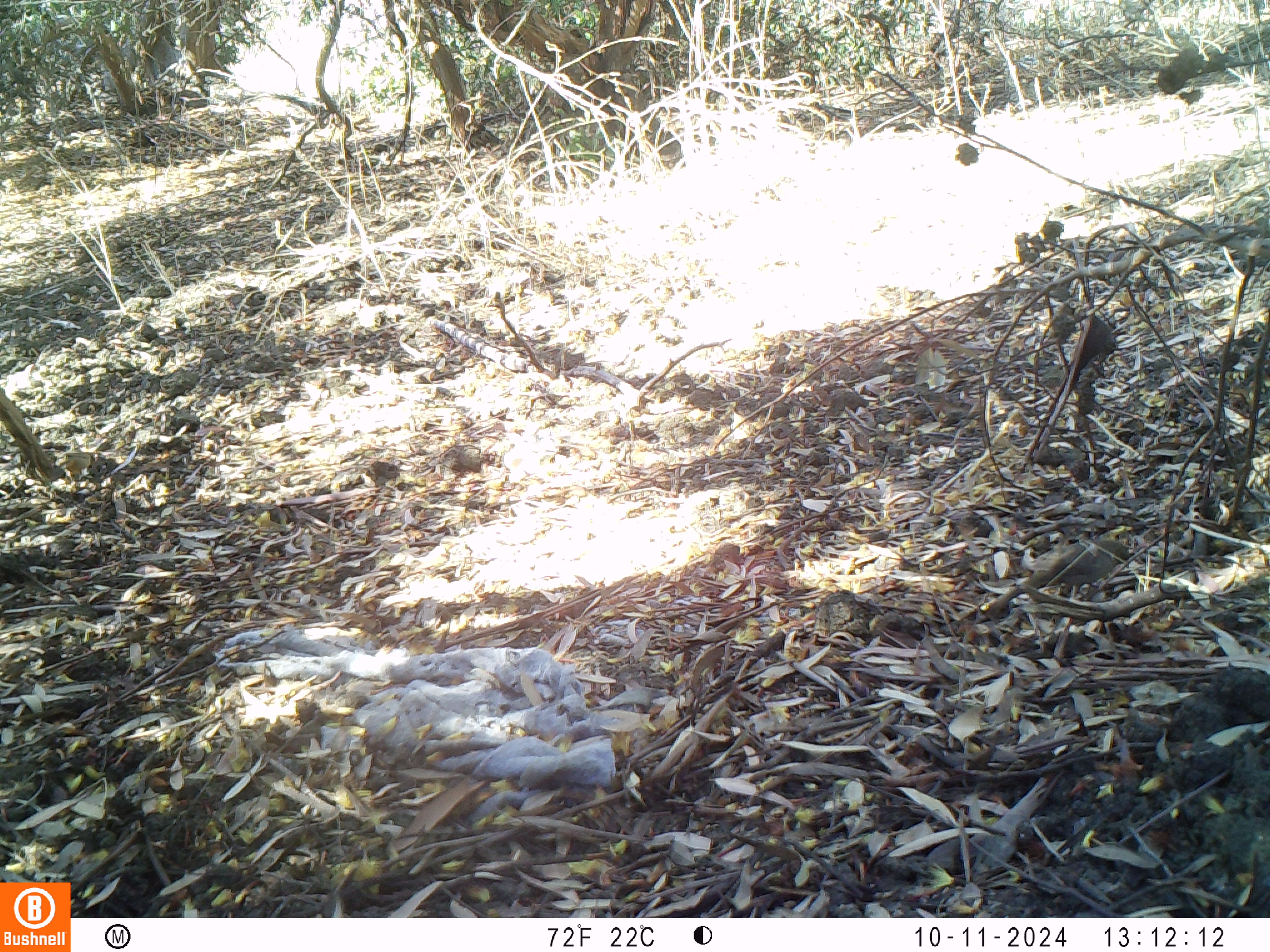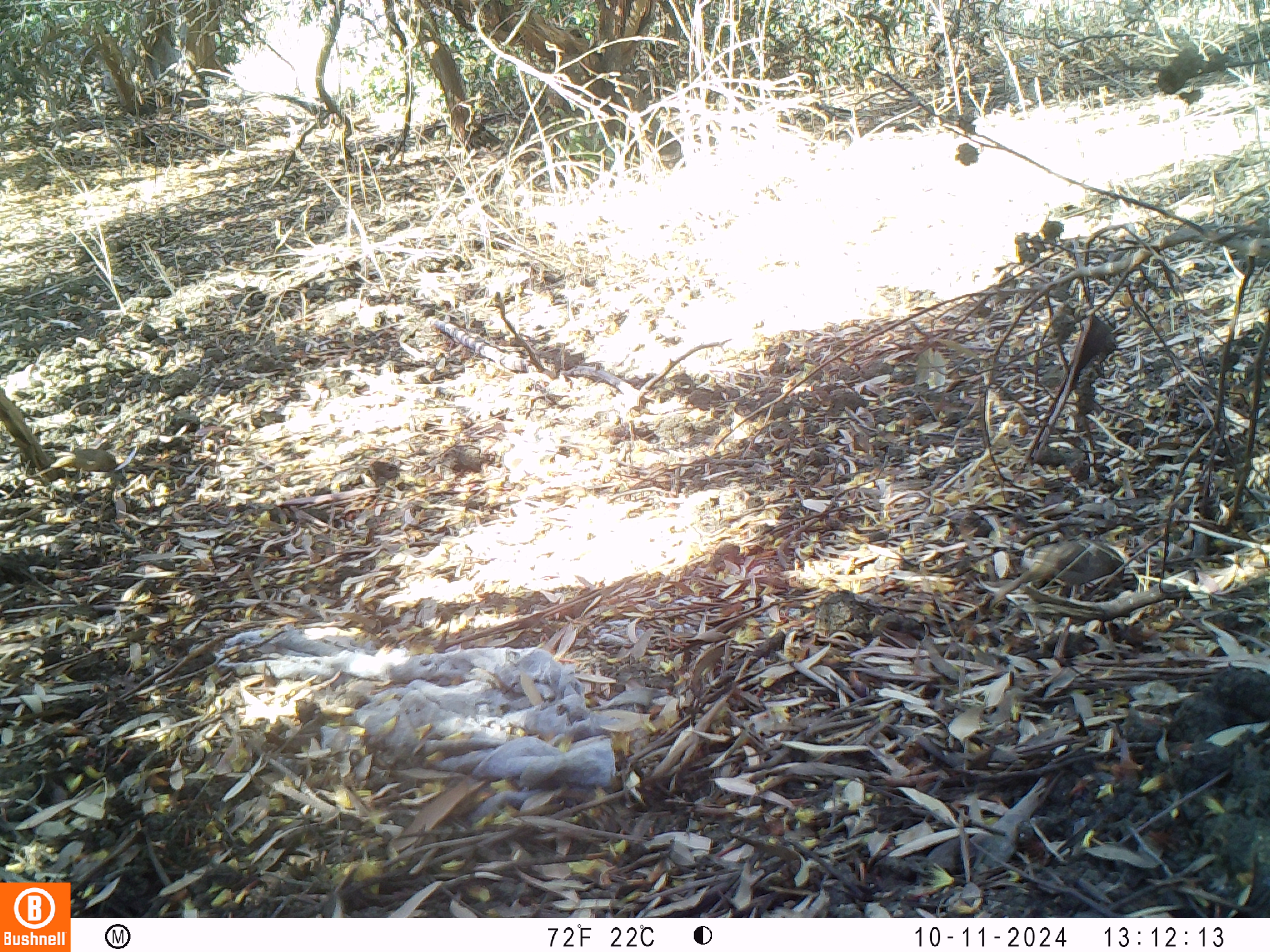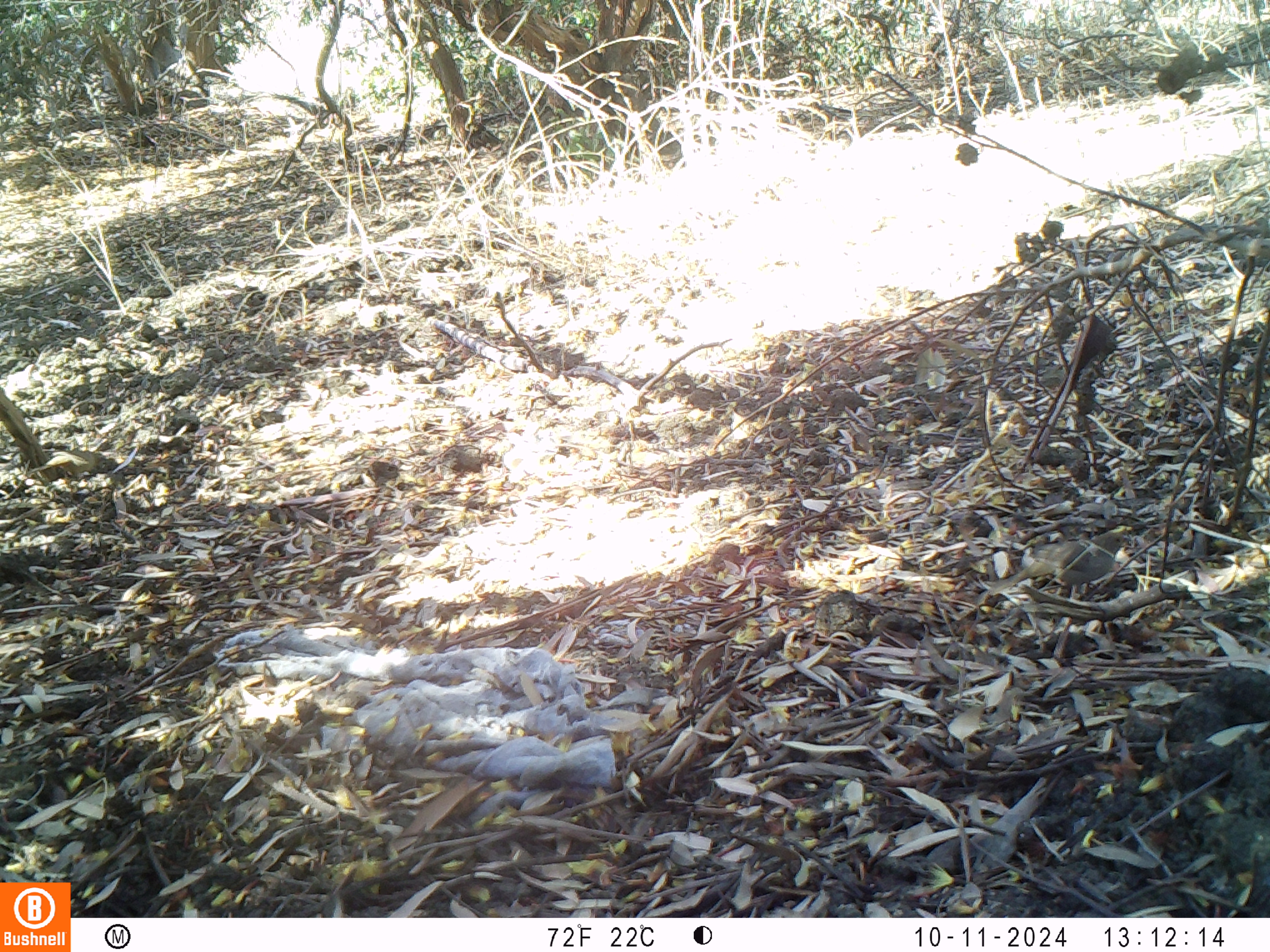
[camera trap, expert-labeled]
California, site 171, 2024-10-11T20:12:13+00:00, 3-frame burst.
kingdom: Animalia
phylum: Chordata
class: Aves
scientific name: Aves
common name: bird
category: unknown bird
Unknown bird (bird) (Aves).